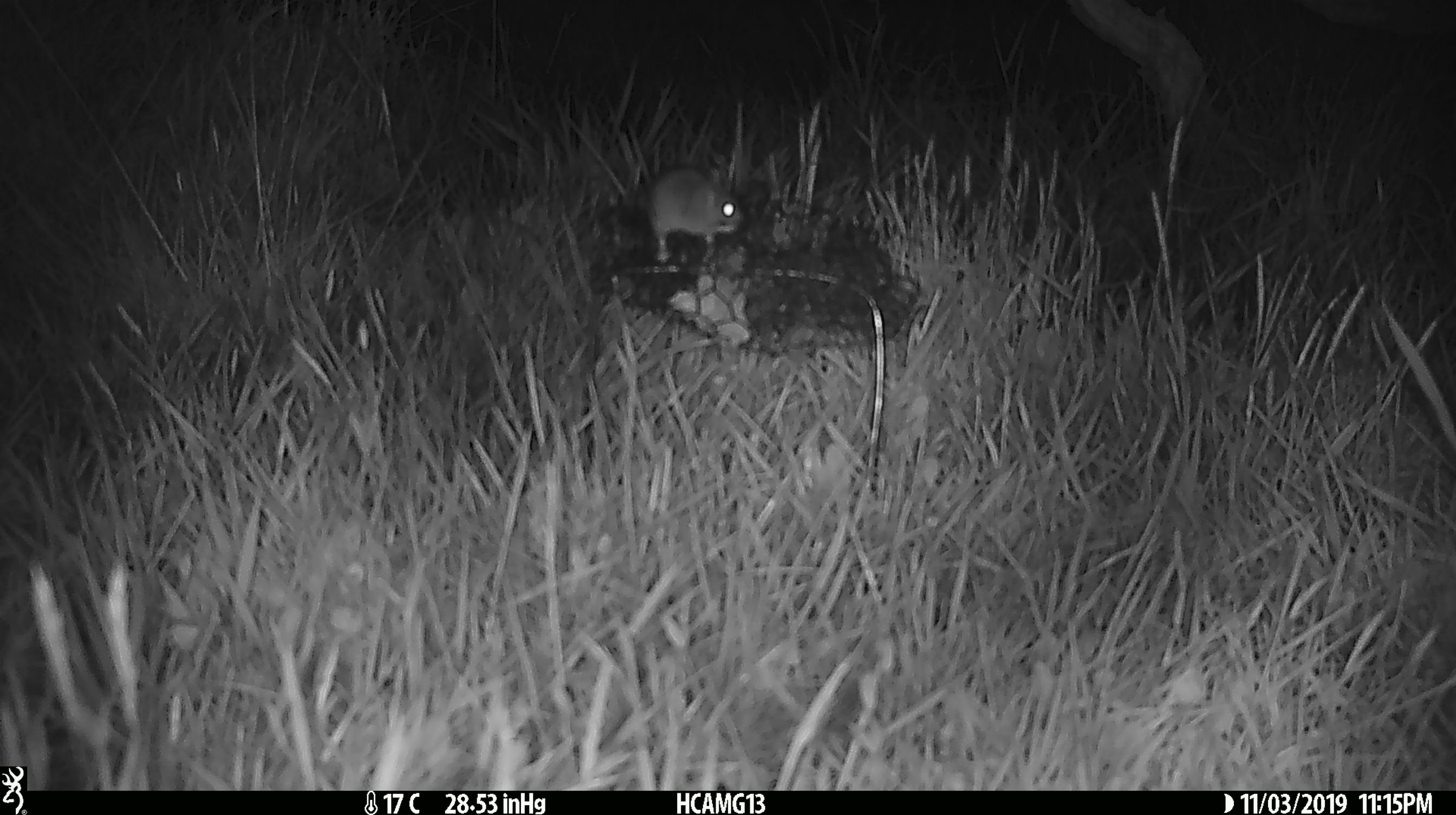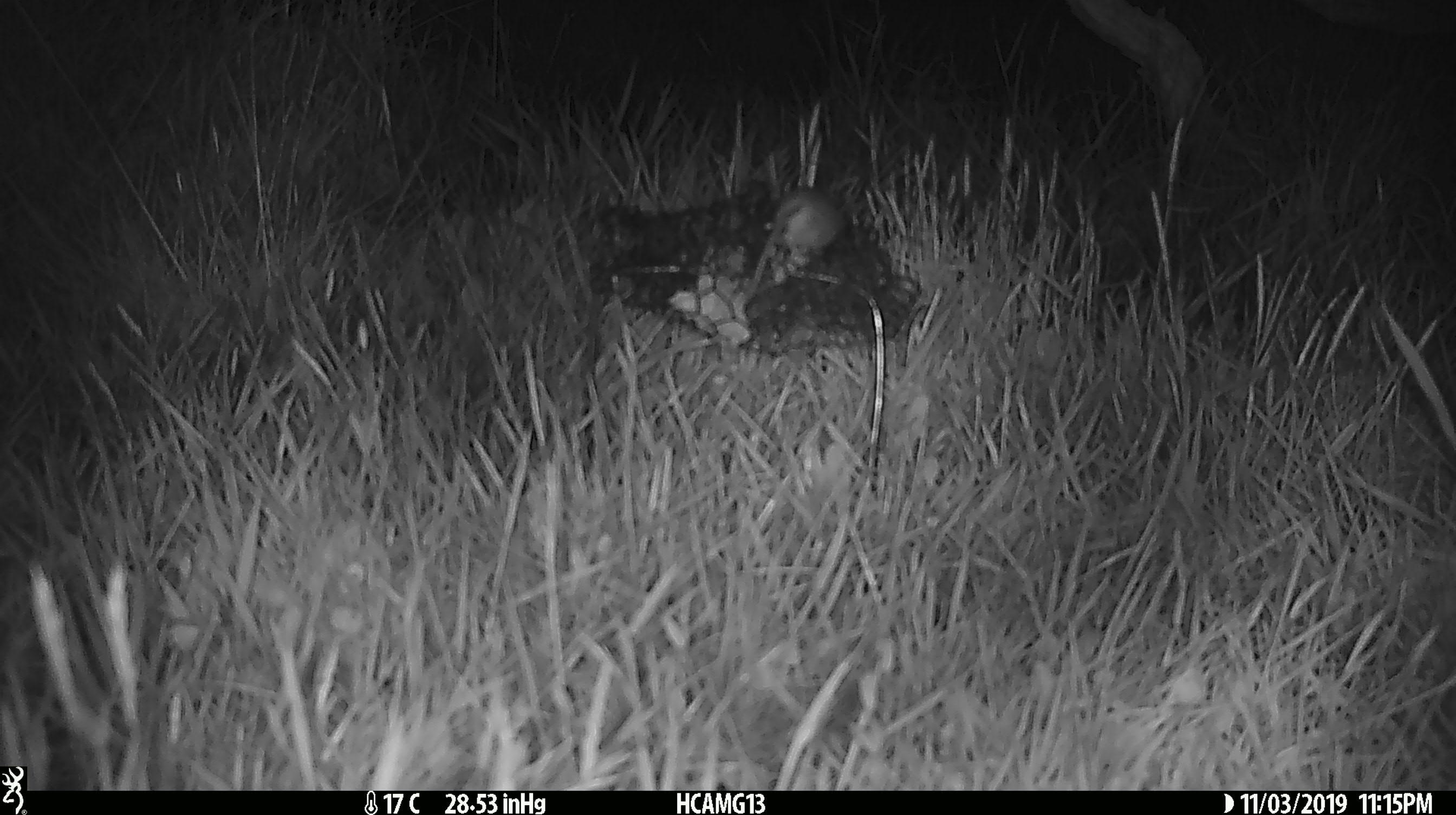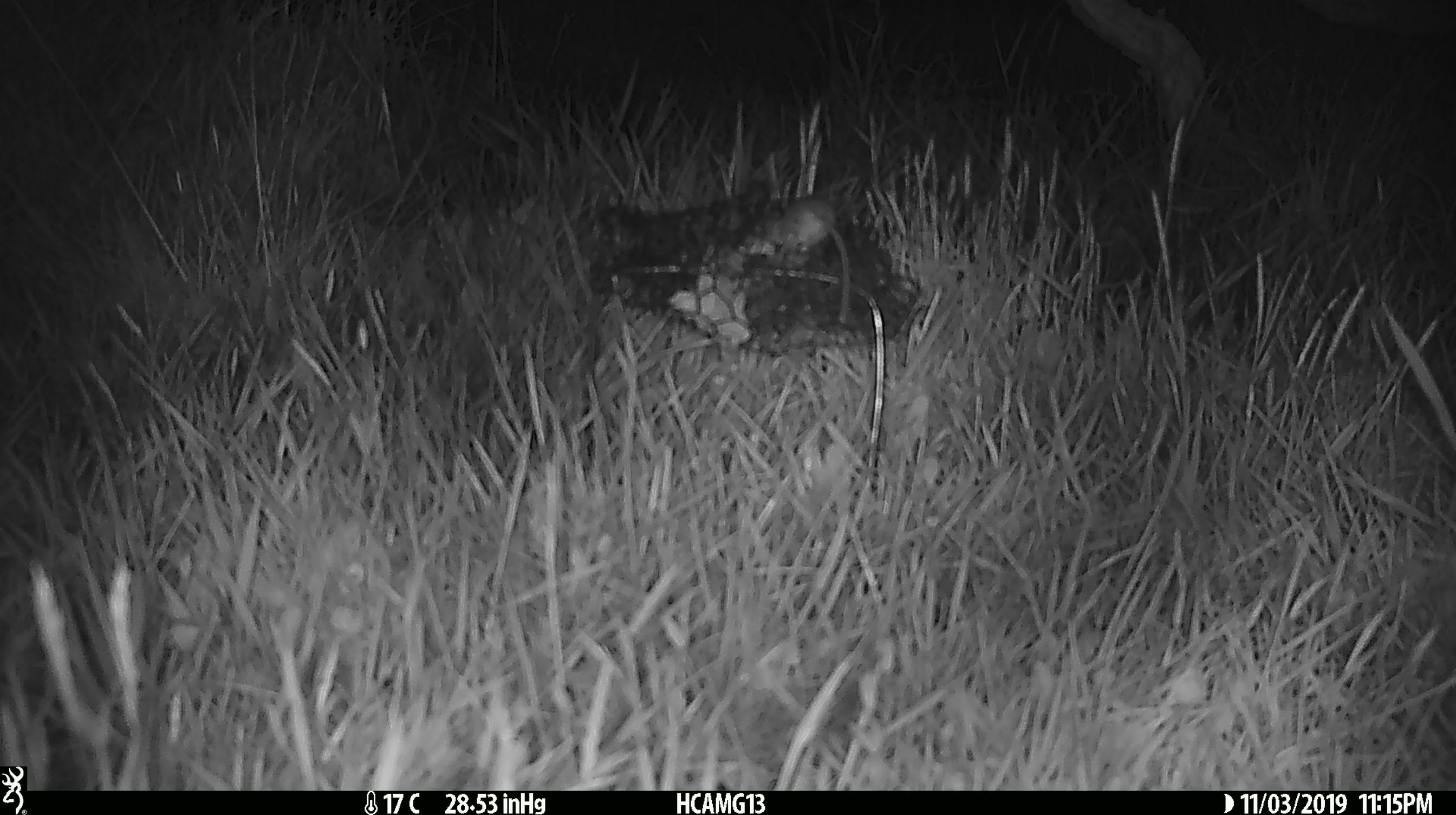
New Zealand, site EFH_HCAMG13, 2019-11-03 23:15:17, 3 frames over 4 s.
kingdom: Animalia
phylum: Chordata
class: Mammalia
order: Rodentia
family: Muridae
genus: Mus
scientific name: Mus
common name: mouse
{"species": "mouse (Mus)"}